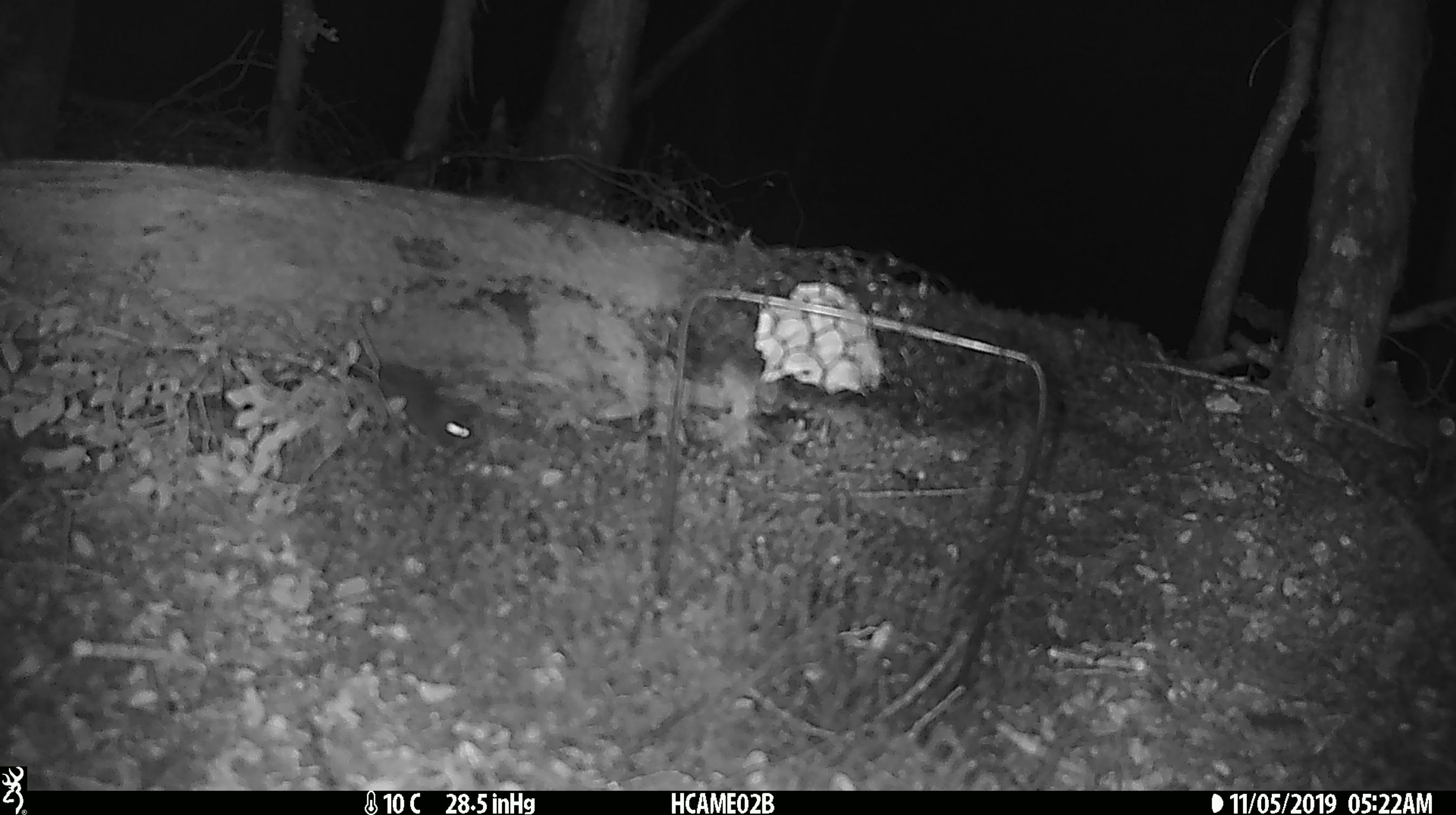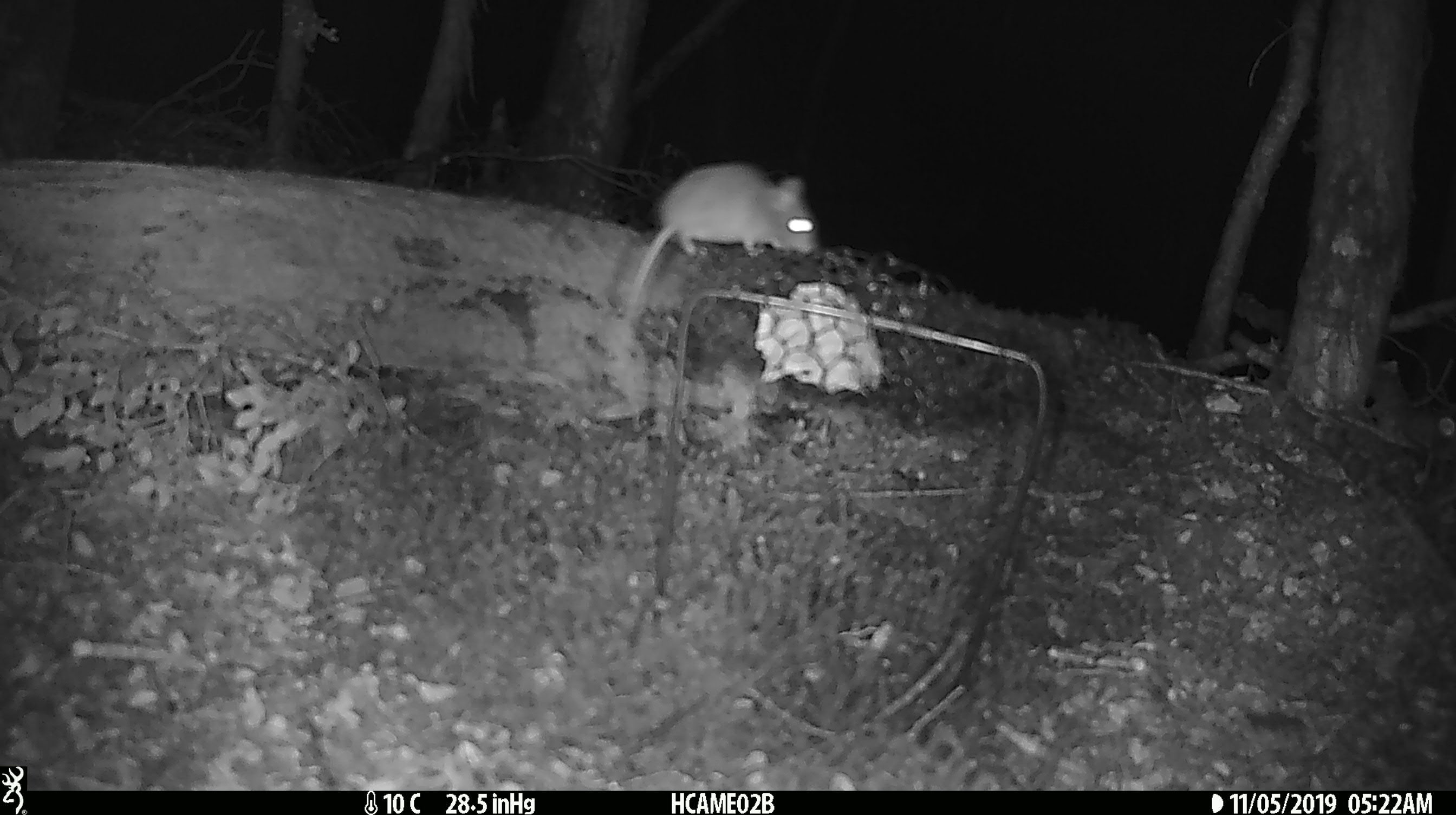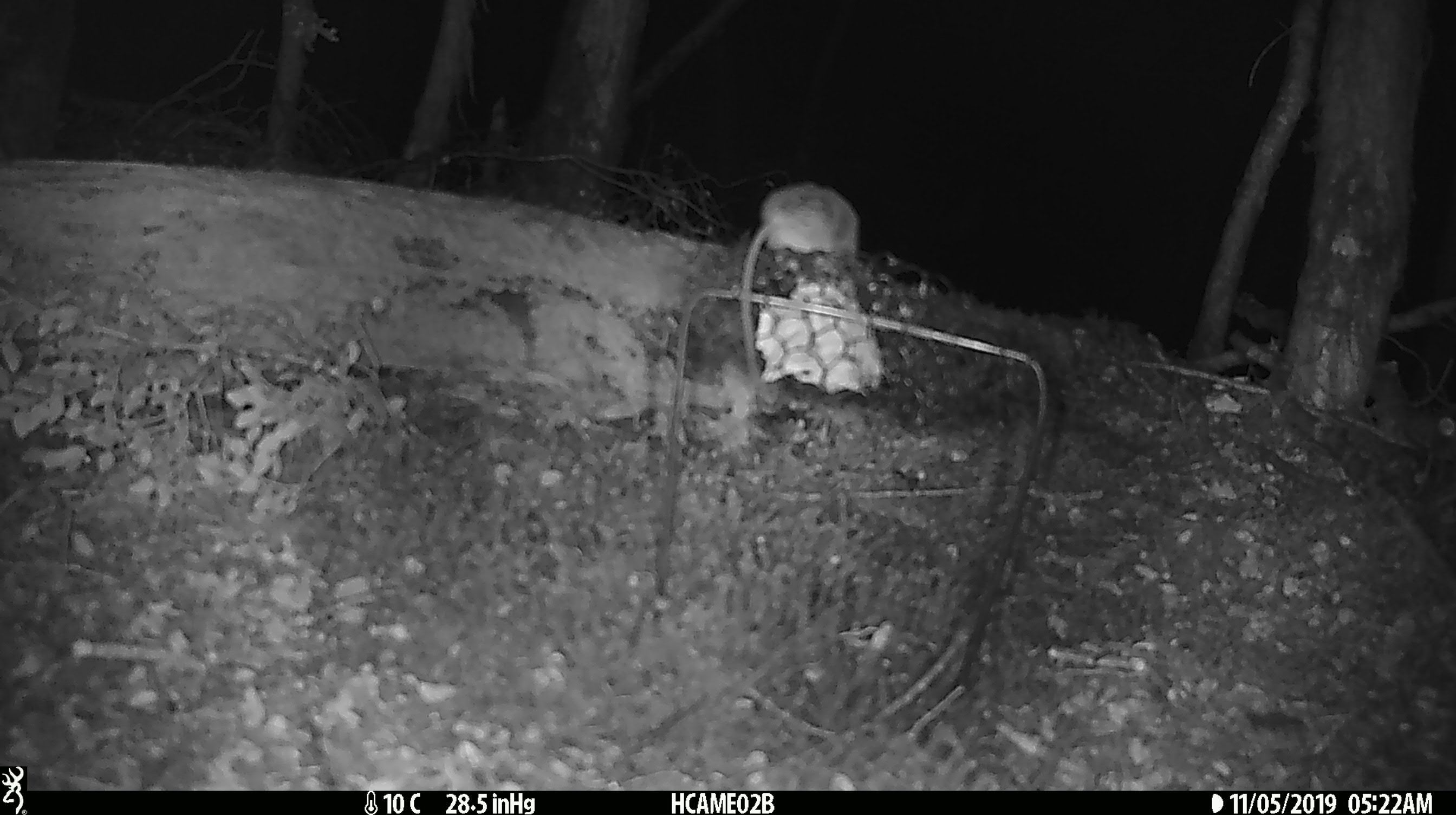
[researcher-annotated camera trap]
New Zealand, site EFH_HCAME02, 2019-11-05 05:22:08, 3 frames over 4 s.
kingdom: Animalia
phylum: Chordata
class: Mammalia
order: Rodentia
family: Muridae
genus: Mus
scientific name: Mus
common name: mouse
Mouse (Mus).